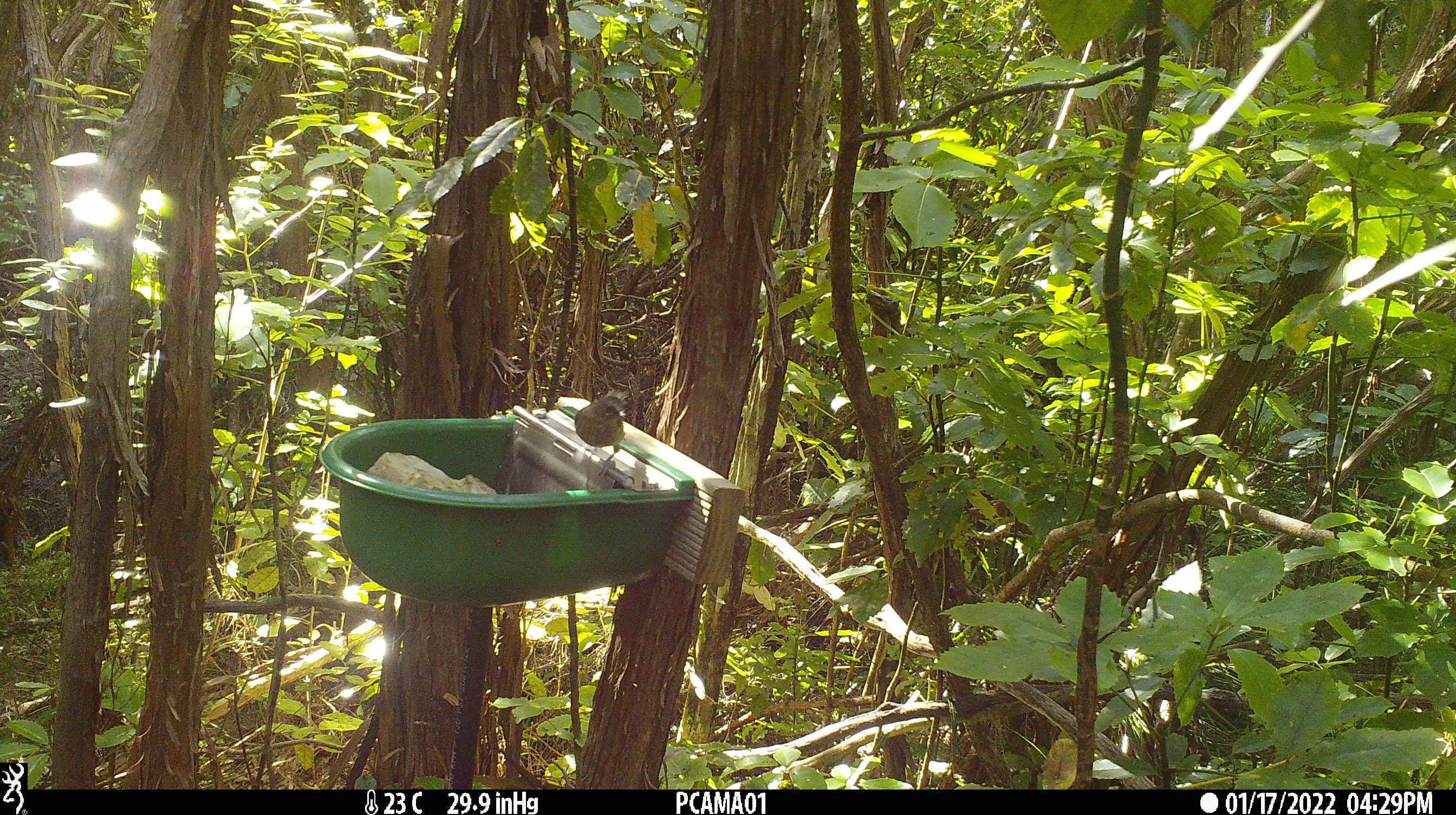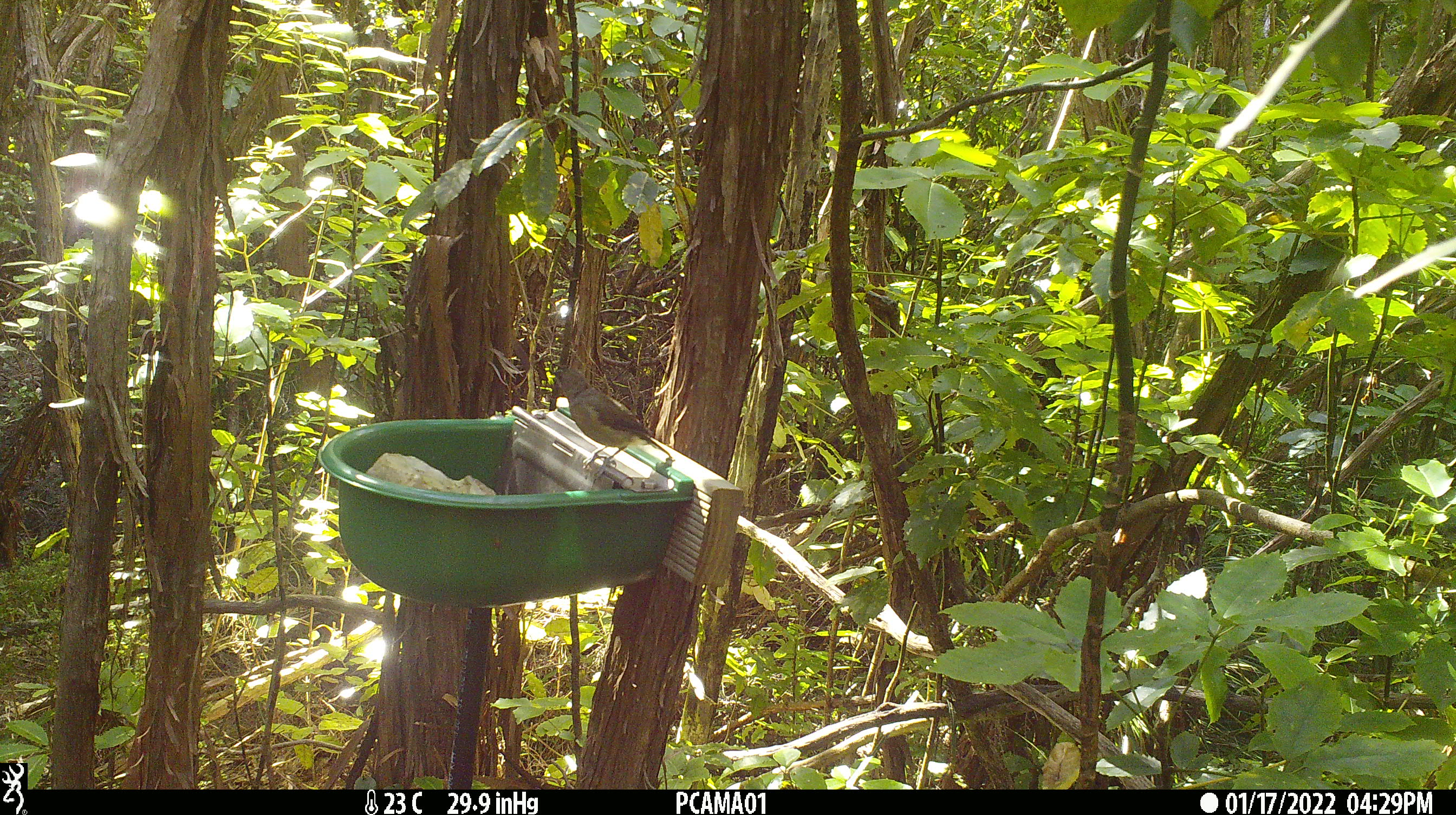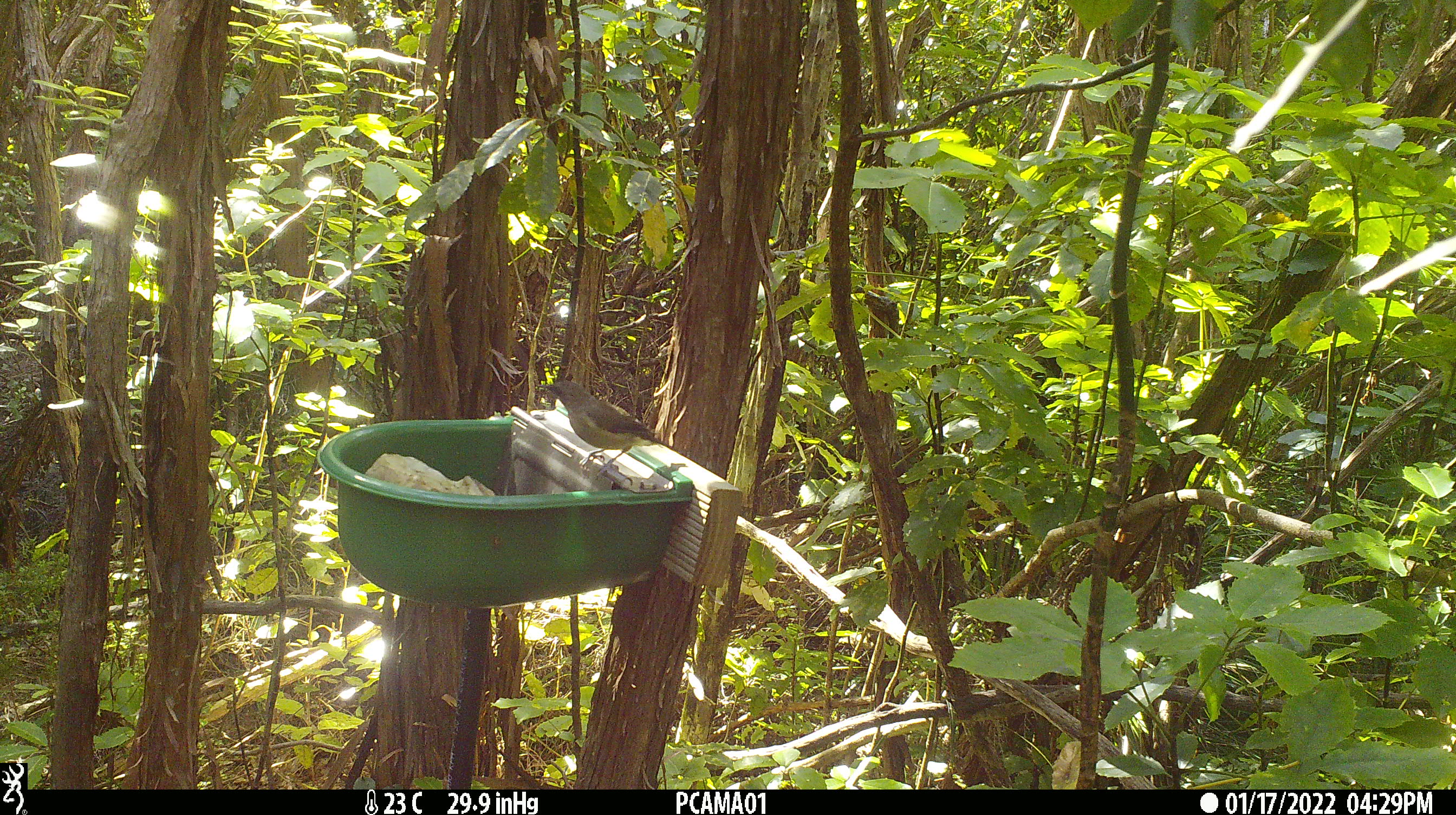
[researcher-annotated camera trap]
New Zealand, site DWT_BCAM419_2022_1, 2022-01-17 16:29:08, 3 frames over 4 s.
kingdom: Animalia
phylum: Chordata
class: Aves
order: Passeriformes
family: Meliphagidae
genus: Anthornis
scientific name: Anthornis melanura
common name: new zealand bellbird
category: bellbird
Bellbird (new zealand bellbird) (Anthornis melanura).